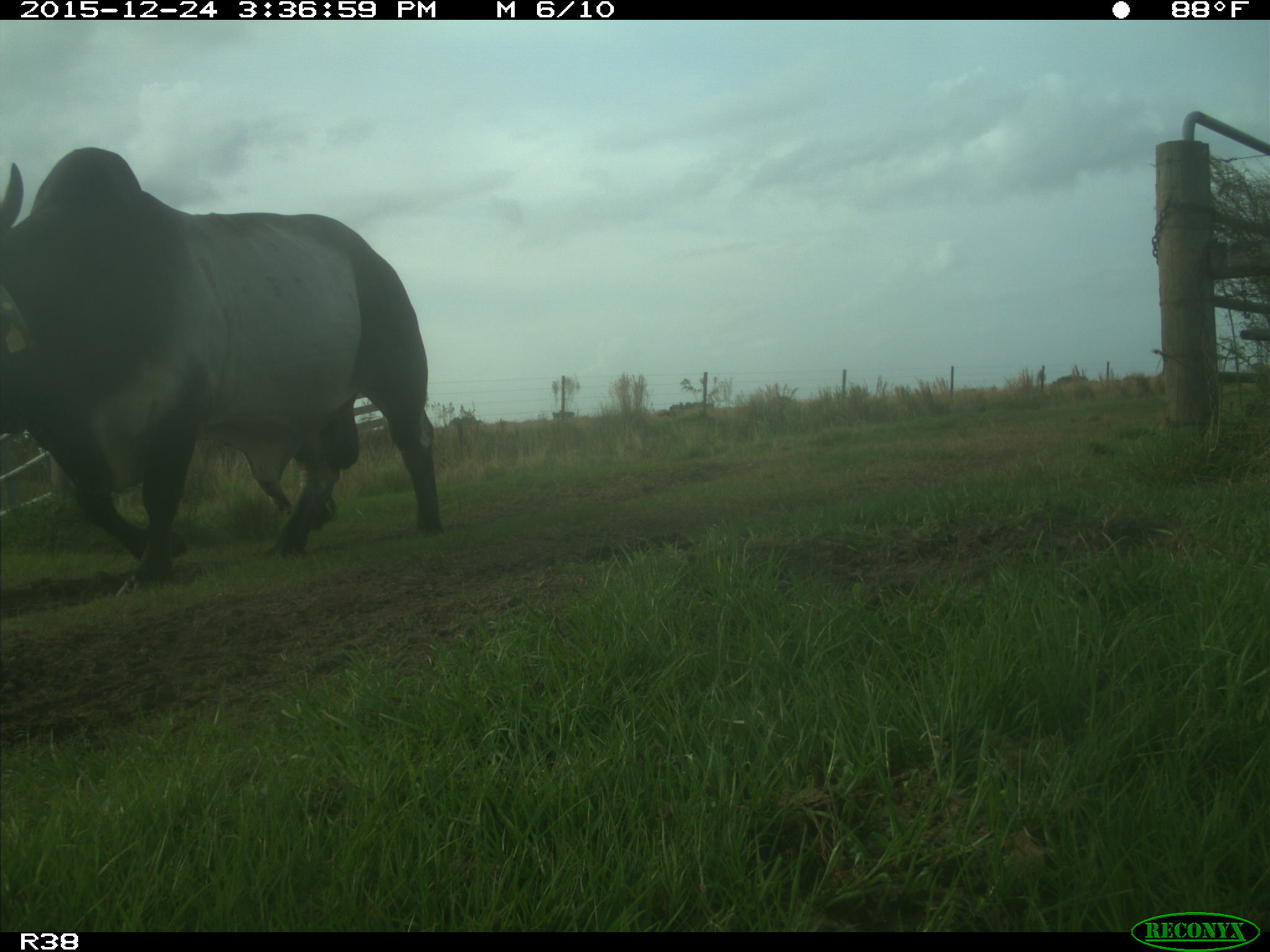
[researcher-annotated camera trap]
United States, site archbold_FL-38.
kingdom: Animalia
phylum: Chordata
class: Mammalia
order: Artiodactyla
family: Bovidae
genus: Bos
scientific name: Bos taurus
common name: domestic cow